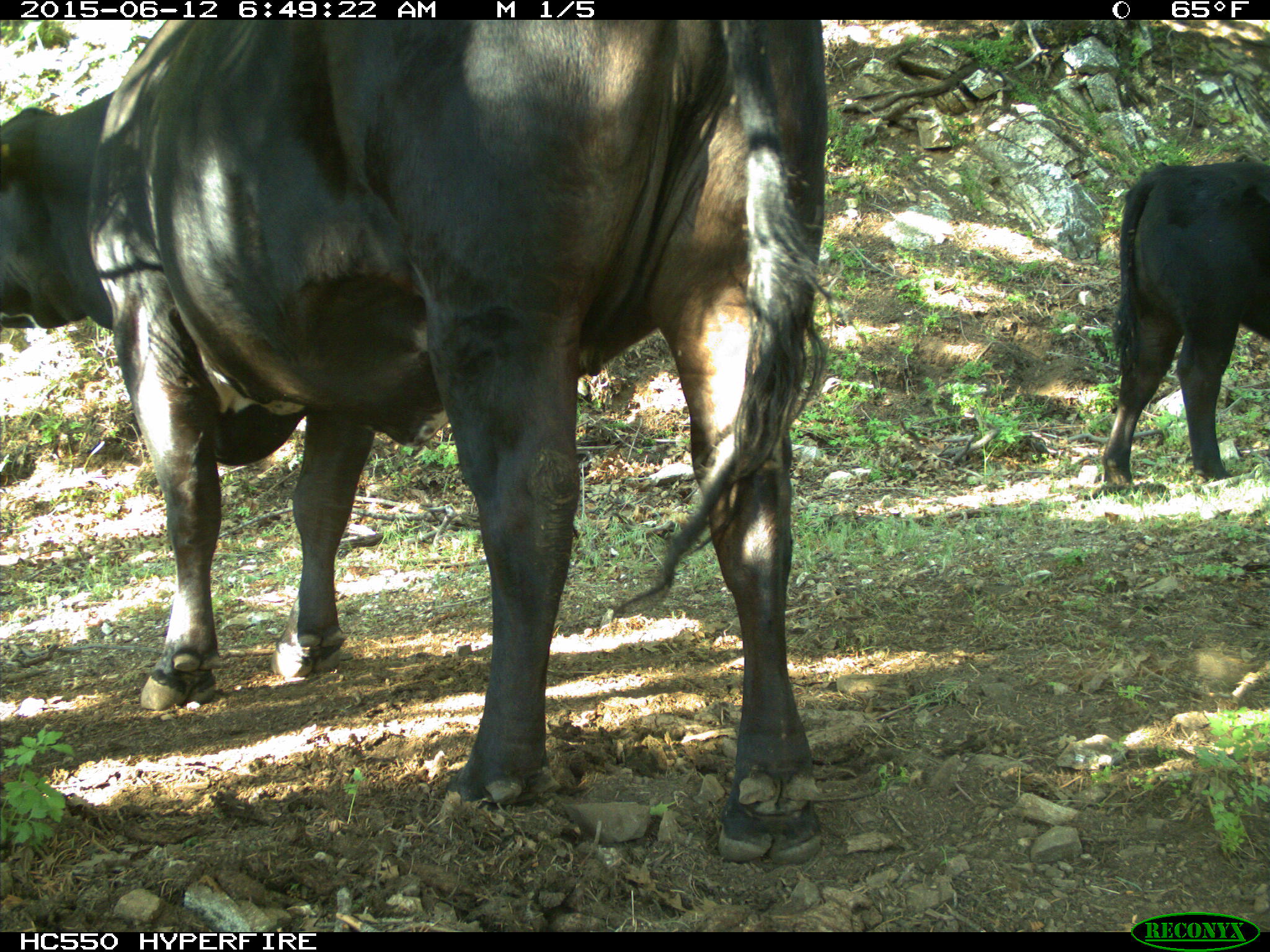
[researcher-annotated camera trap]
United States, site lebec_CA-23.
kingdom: Animalia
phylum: Chordata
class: Mammalia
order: Artiodactyla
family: Bovidae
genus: Bos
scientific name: Bos taurus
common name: domestic cow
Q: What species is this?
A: Bos taurus (domestic cow).